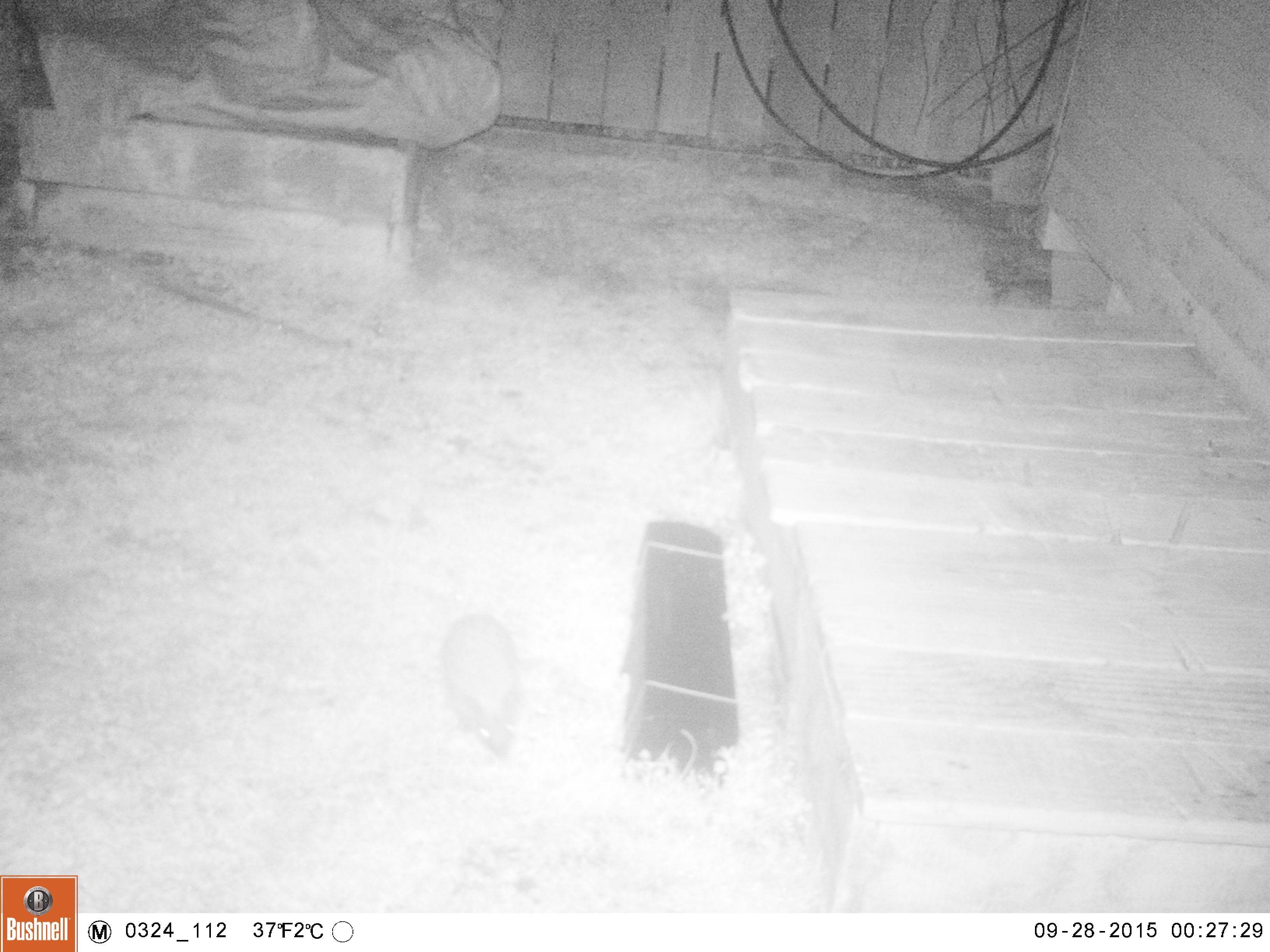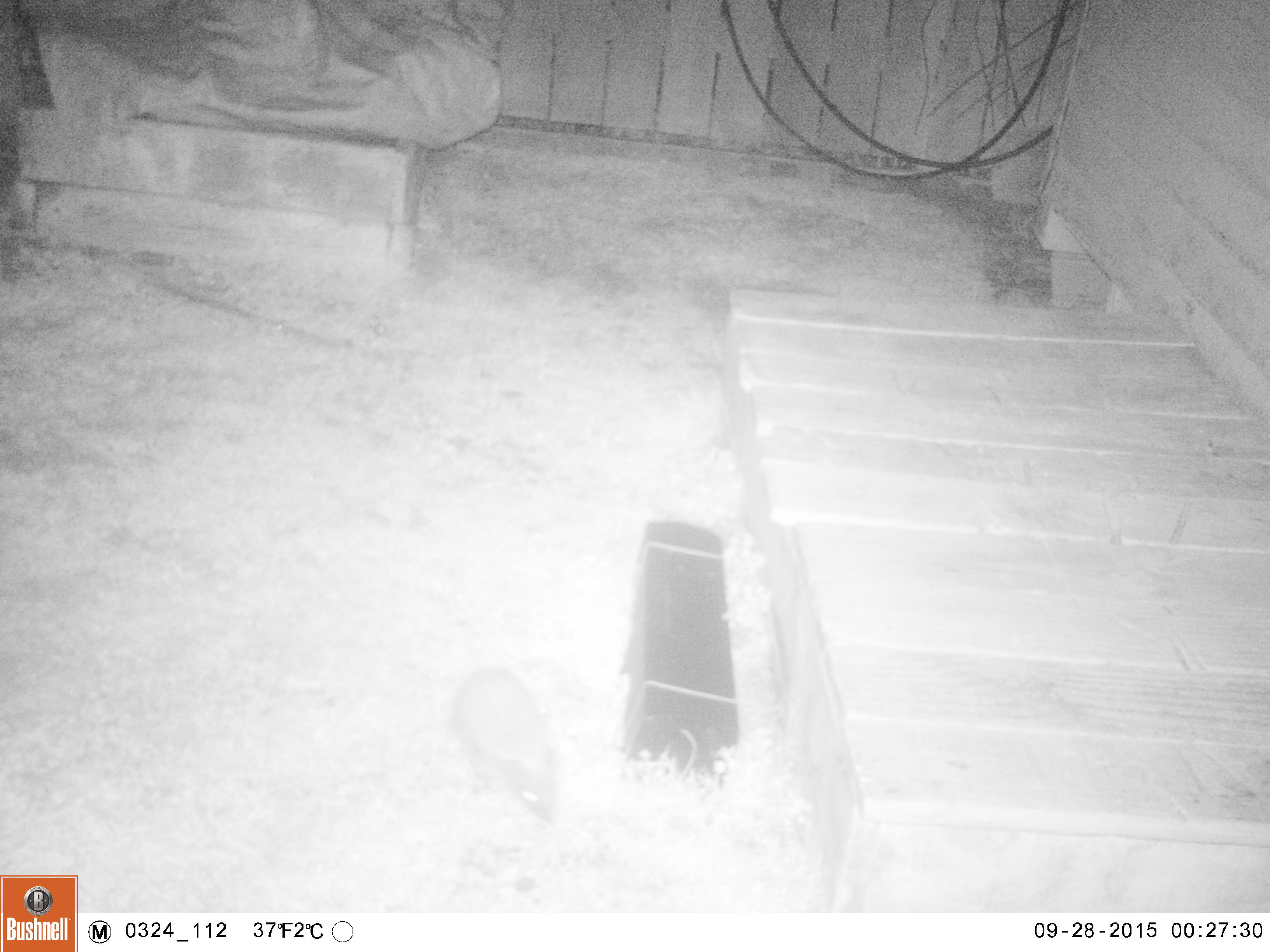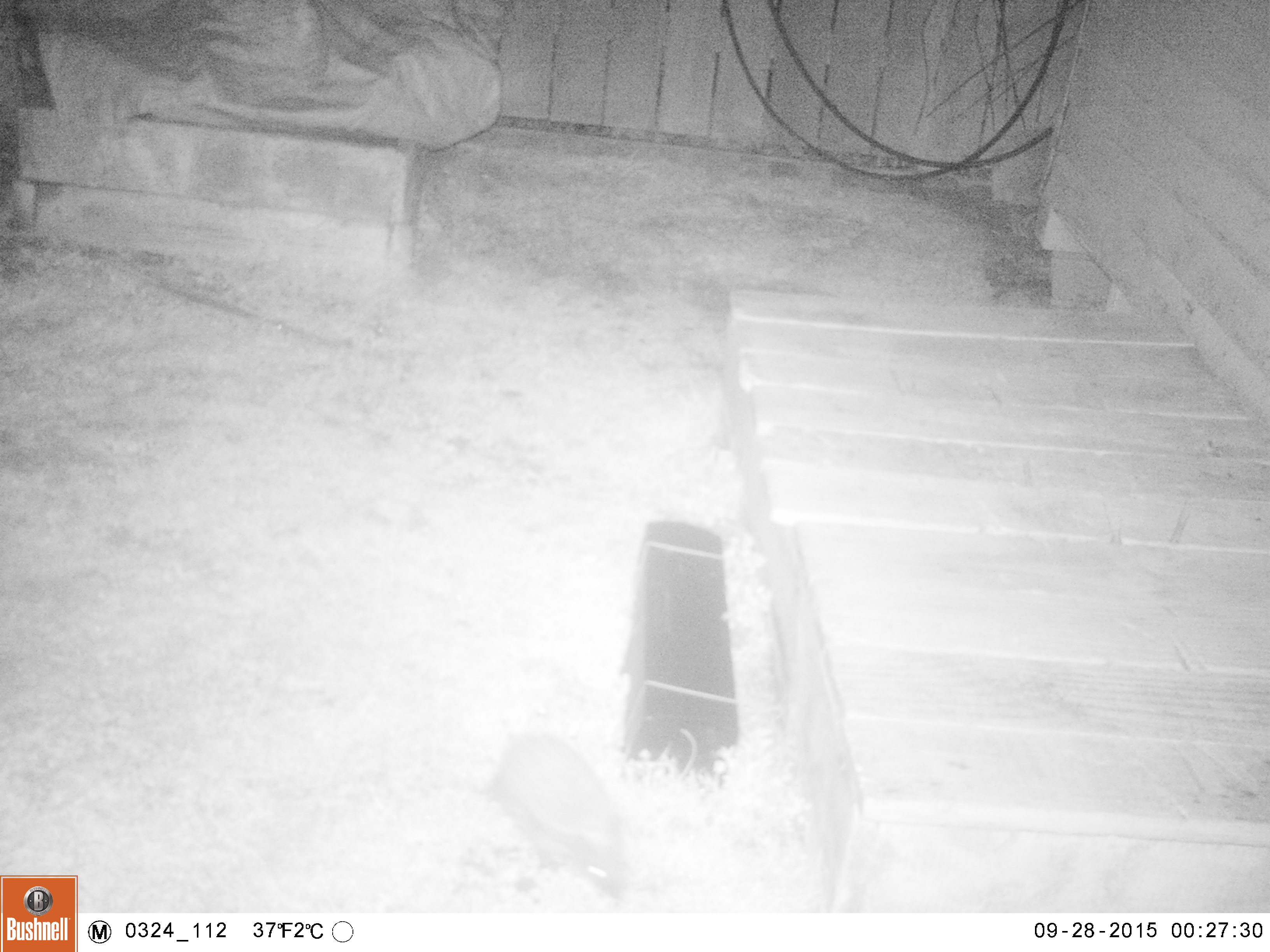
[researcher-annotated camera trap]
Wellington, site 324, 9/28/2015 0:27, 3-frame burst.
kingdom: Animalia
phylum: Chordata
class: Mammalia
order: Eulipotyphla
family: Erinaceidae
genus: Erinaceus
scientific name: Erinaceus europaeus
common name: hedgehog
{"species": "hedgehog (Erinaceus europaeus)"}